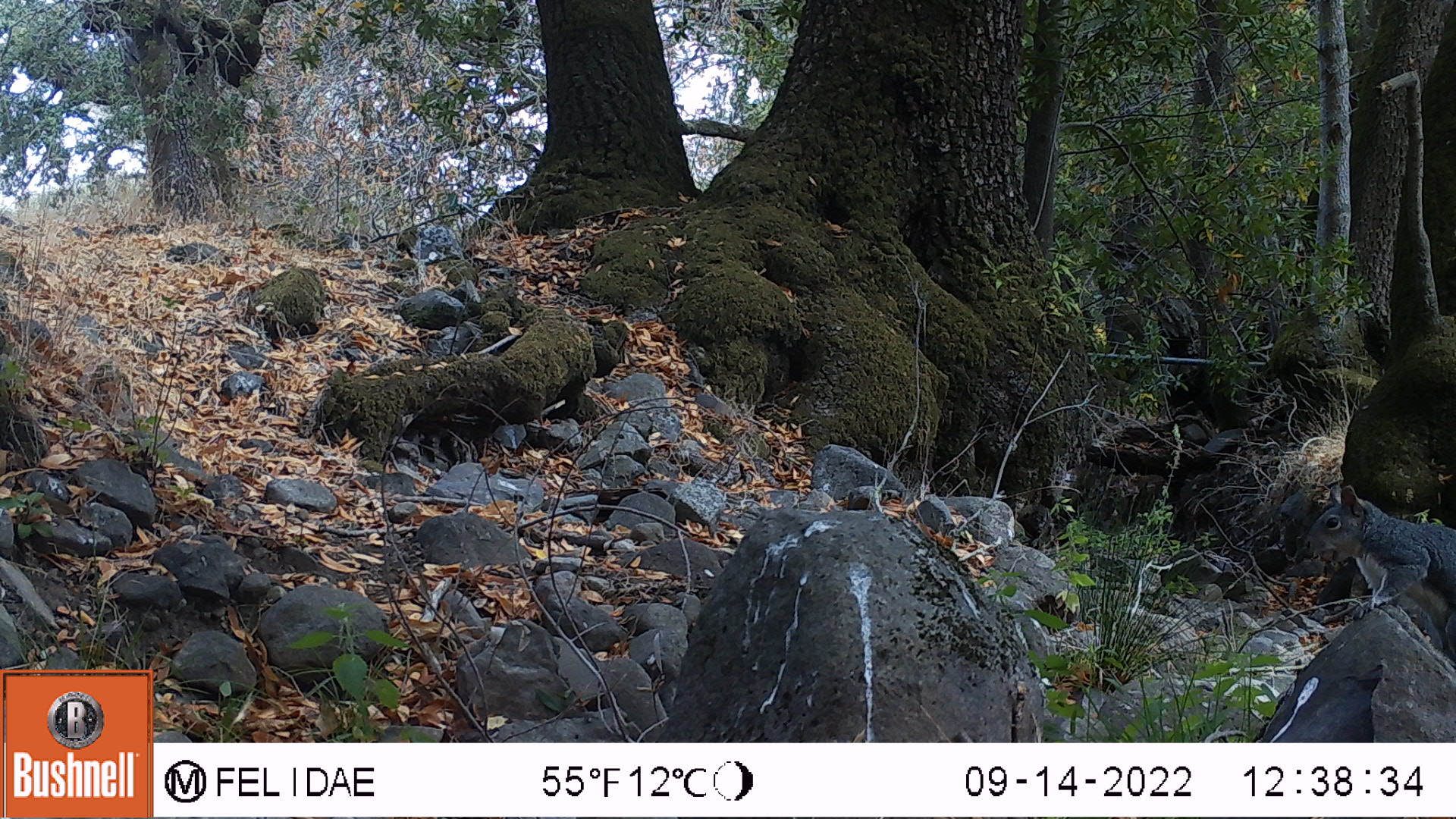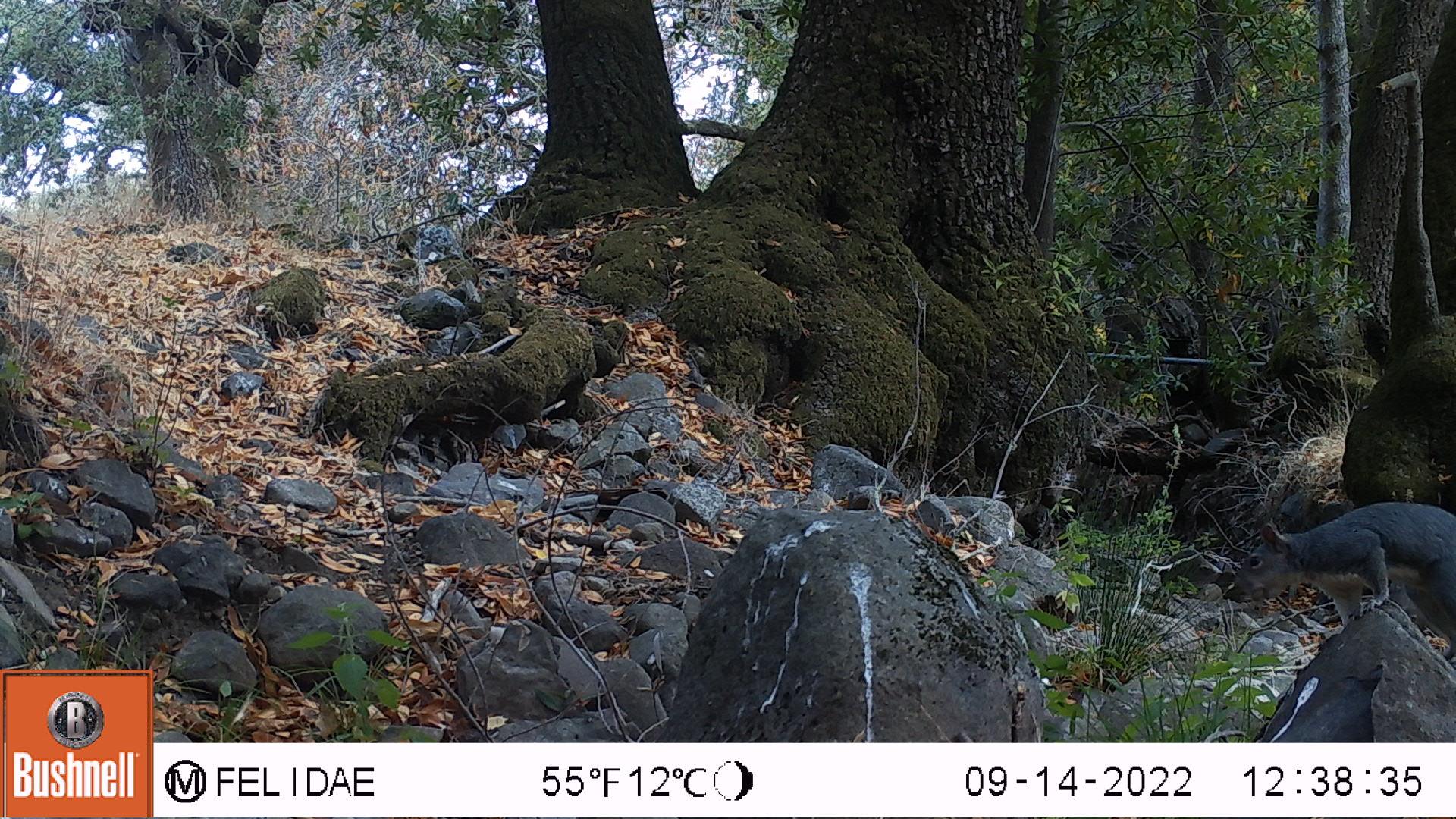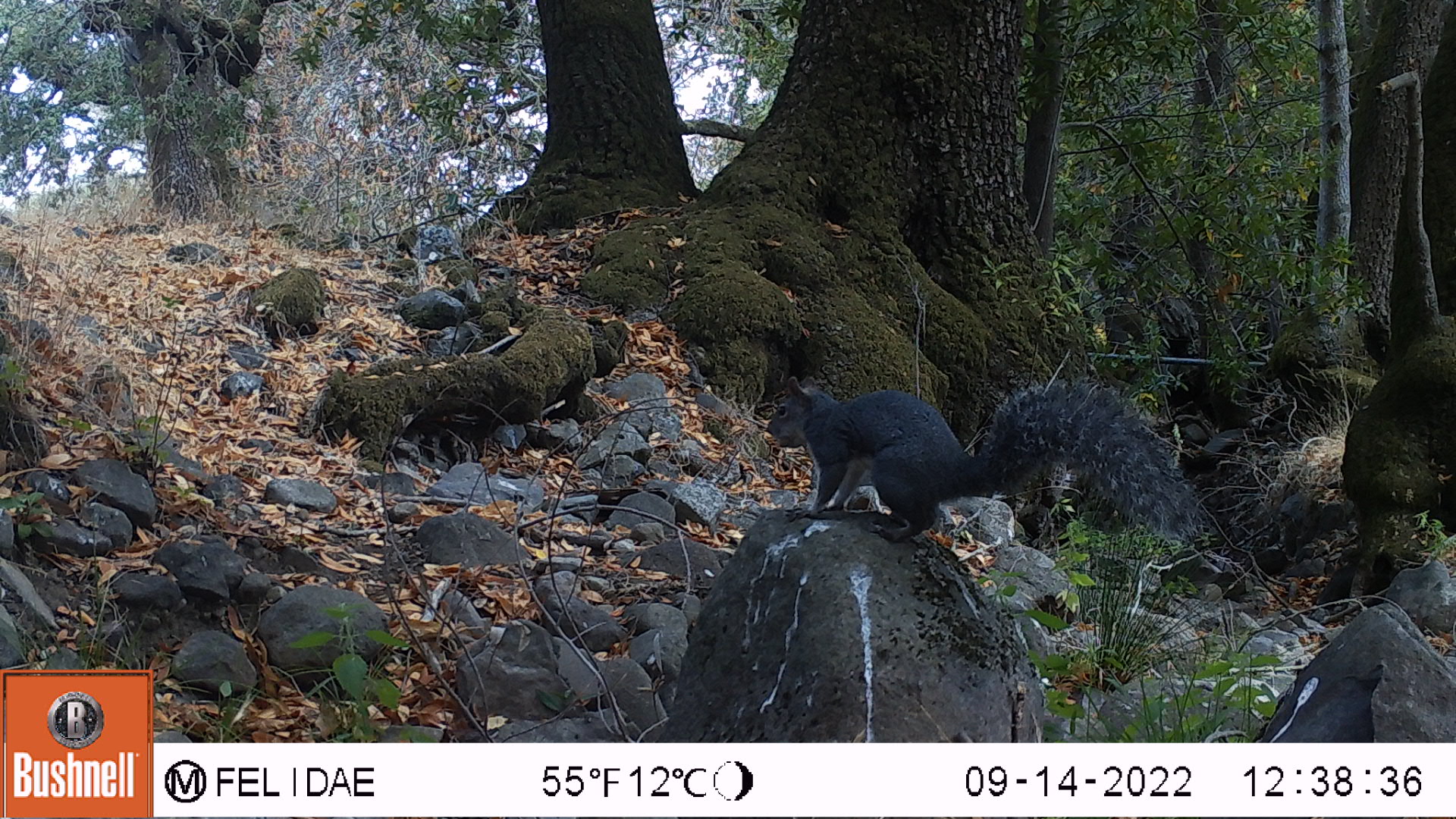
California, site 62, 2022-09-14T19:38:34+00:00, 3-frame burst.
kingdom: Animalia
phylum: Chordata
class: Mammalia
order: Rodentia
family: Sciuridae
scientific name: Sciuridae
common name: squirrel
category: unknown squirrel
Unknown squirrel (squirrel) (Sciuridae).